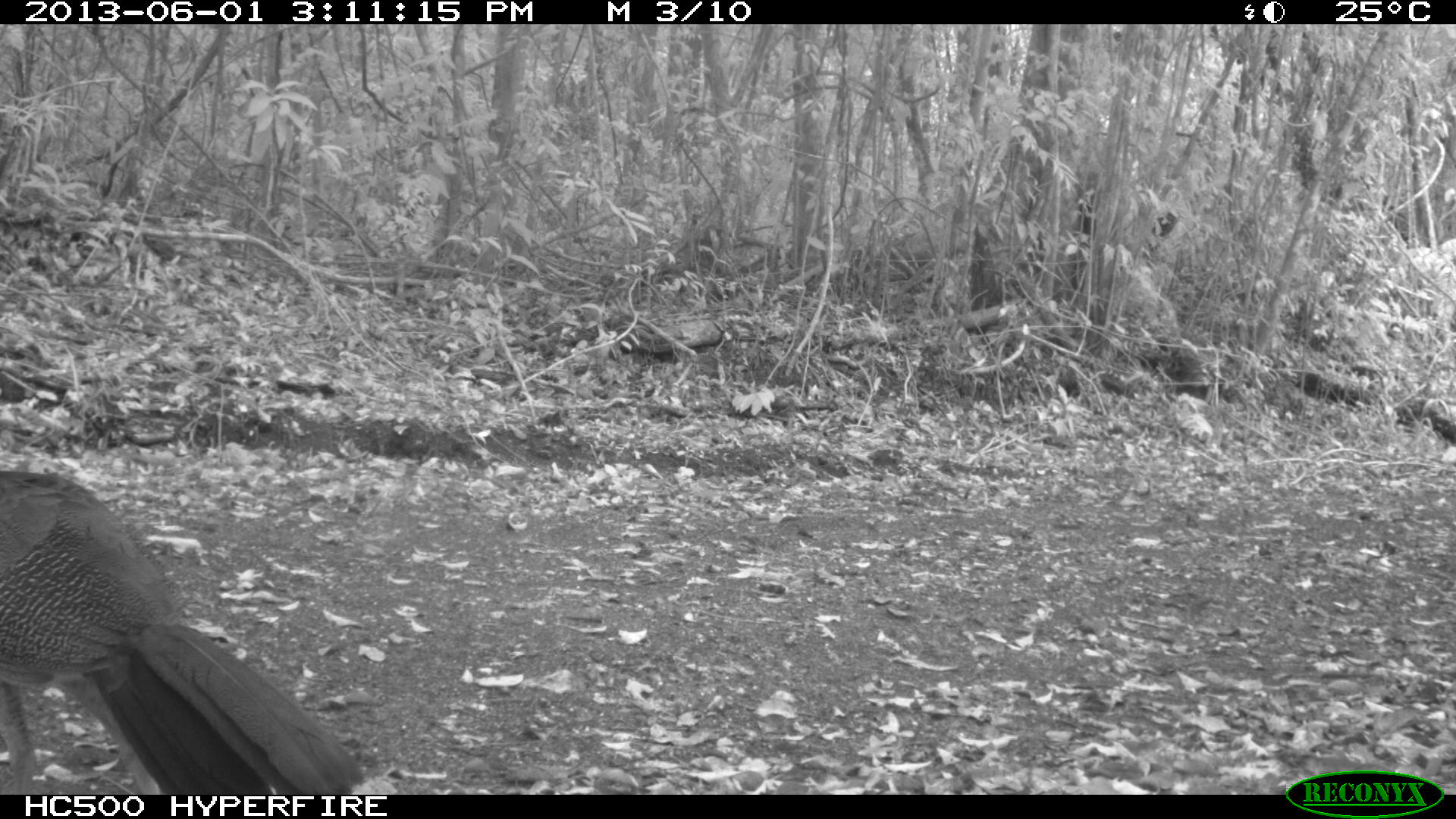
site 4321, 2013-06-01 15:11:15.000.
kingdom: Animalia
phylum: Chordata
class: Aves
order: Galliformes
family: Cracidae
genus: Crax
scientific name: Crax rubra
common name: great curassow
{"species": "Crax rubra (great curassow)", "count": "1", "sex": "female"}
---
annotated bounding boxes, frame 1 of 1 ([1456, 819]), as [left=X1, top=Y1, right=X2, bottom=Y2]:
crax rubra: [left=0, top=468, right=365, bottom=792]